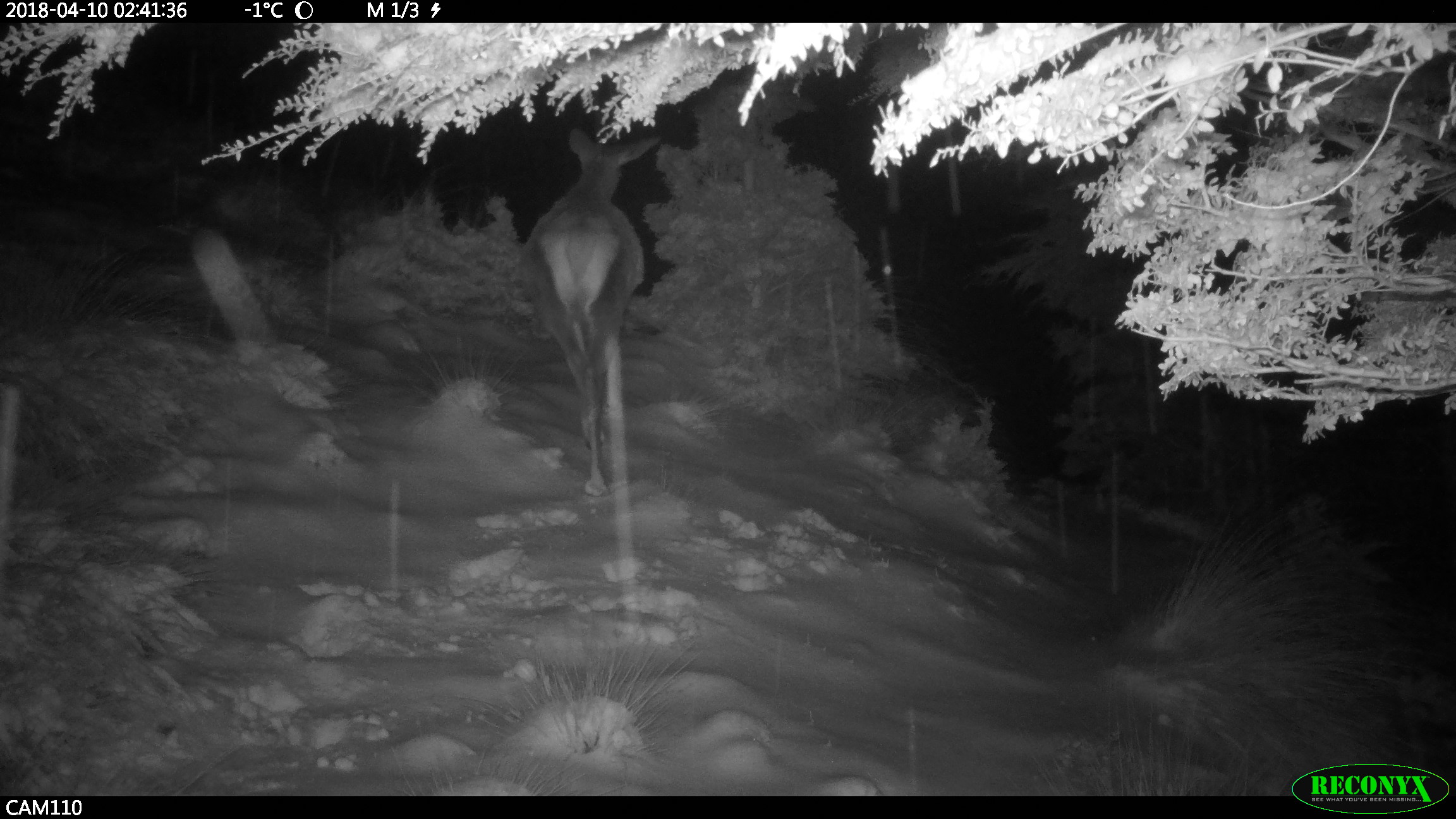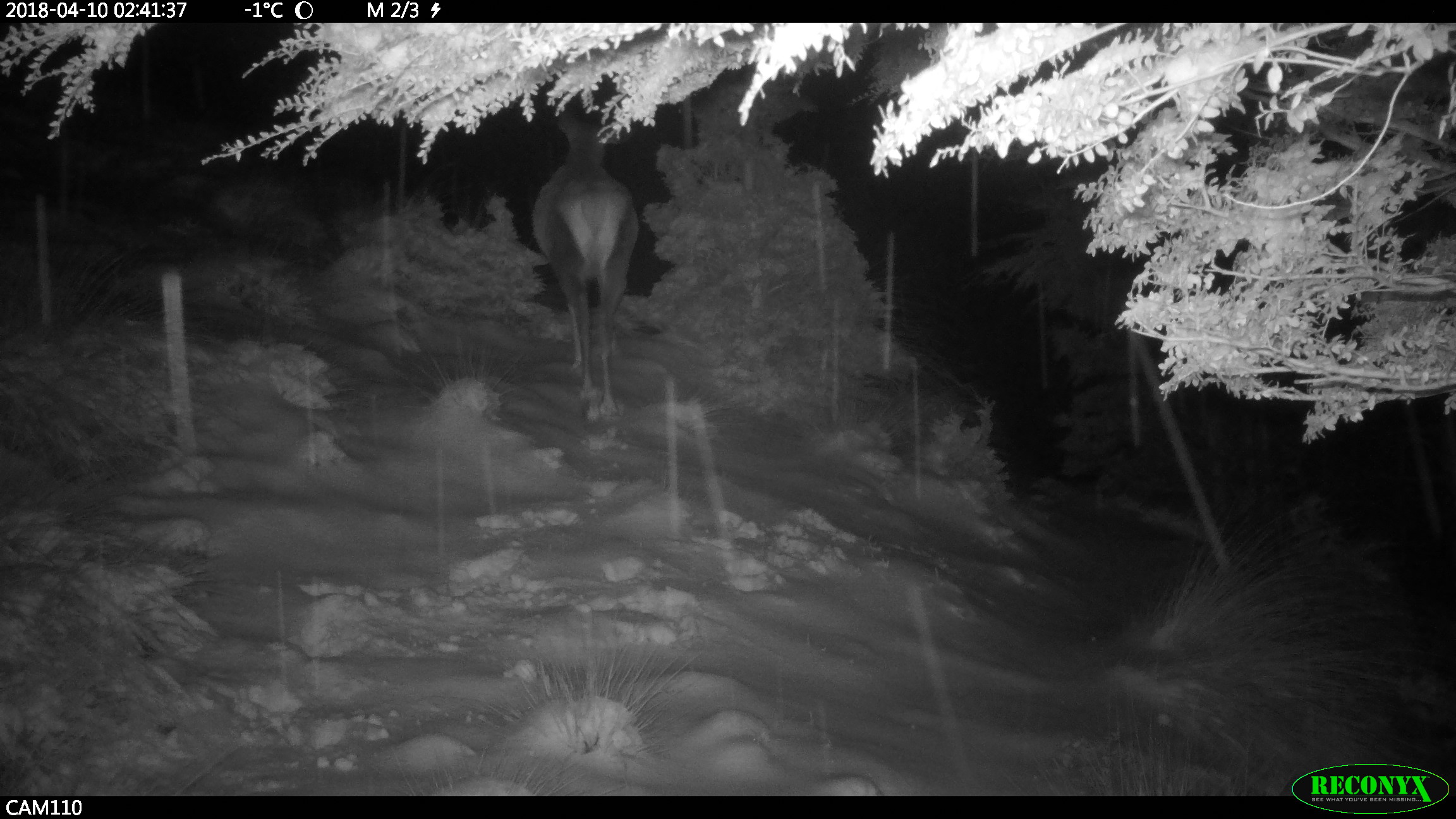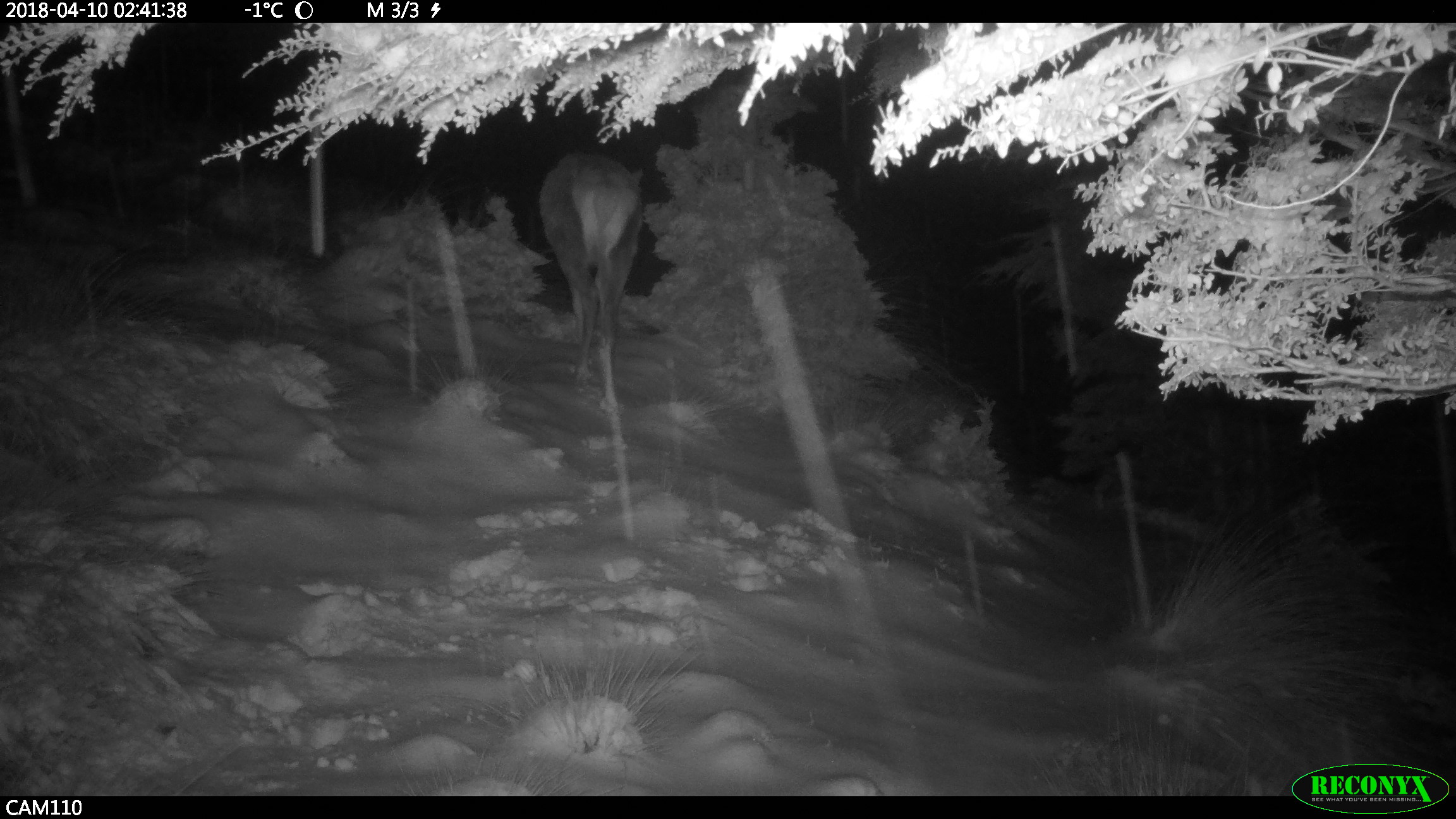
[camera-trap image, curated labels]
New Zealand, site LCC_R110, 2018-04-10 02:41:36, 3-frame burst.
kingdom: Animalia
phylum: Chordata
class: Mammalia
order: Artiodactyla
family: Cervidae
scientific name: Cervidae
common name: deer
Deer (Cervidae).